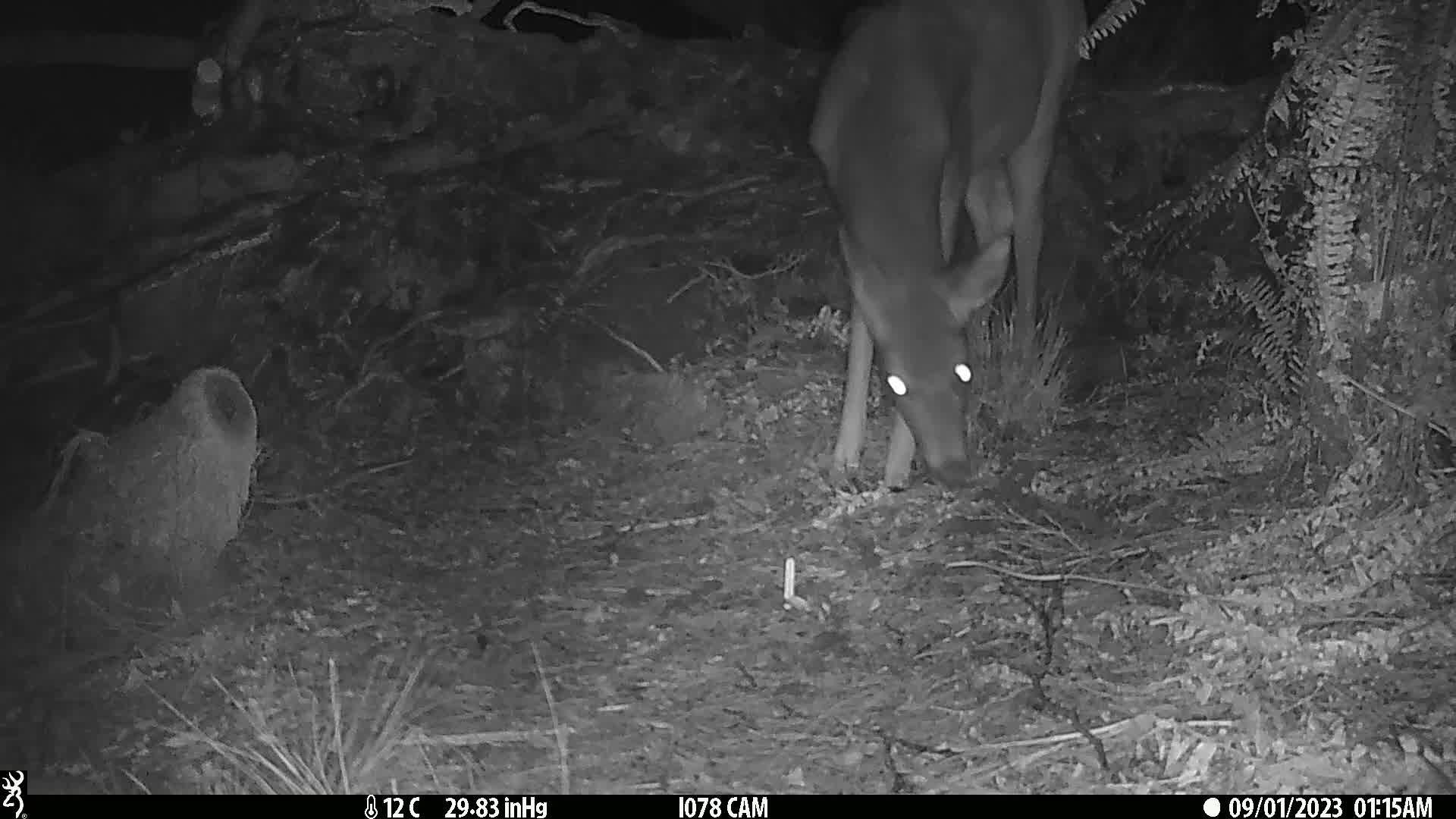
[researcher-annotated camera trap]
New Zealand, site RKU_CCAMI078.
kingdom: Animalia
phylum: Chordata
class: Mammalia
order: Artiodactyla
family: Cervidae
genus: Odocoileus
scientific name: Odocoileus virginianus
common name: white-tailed deer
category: white tailed deer